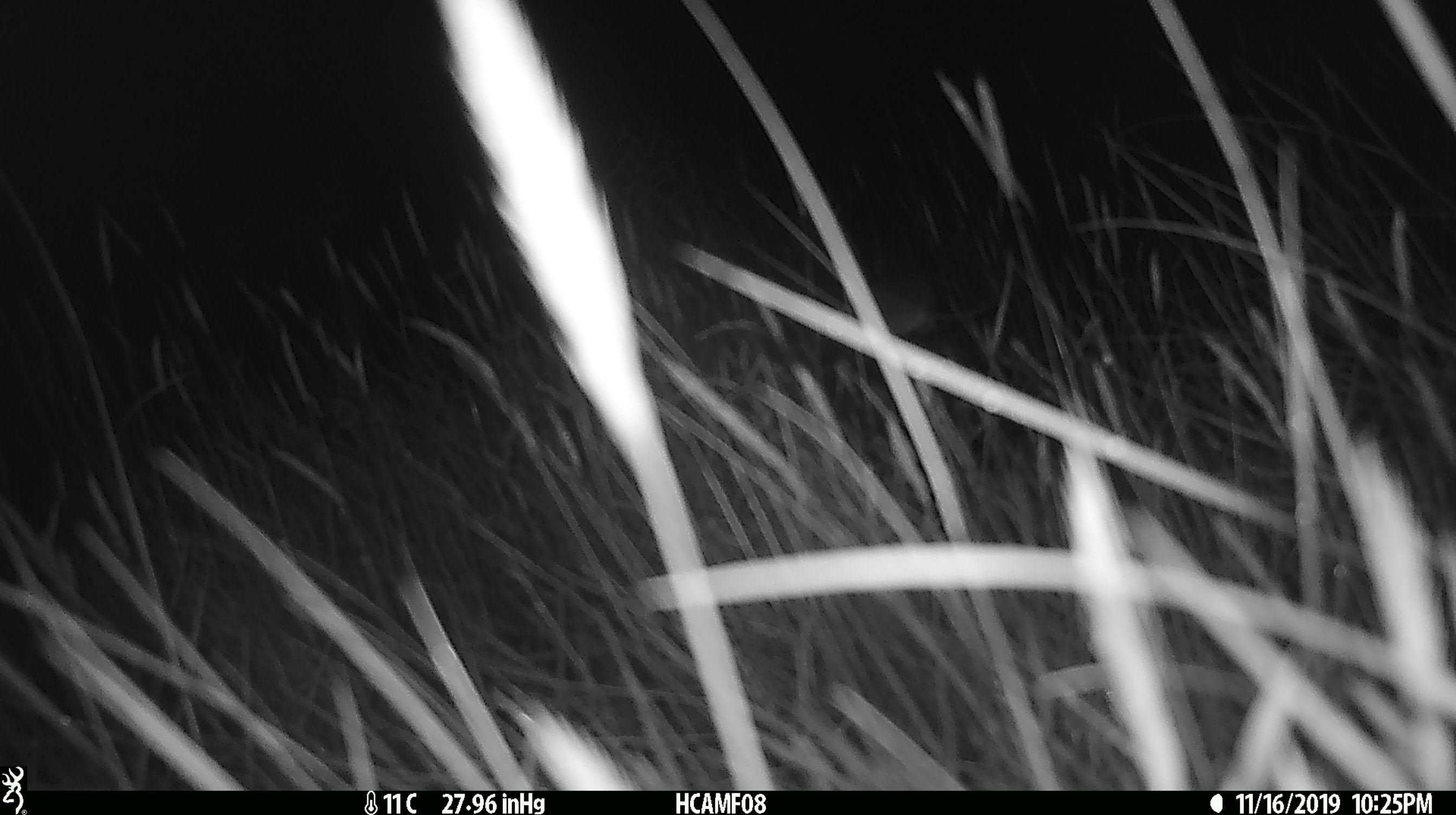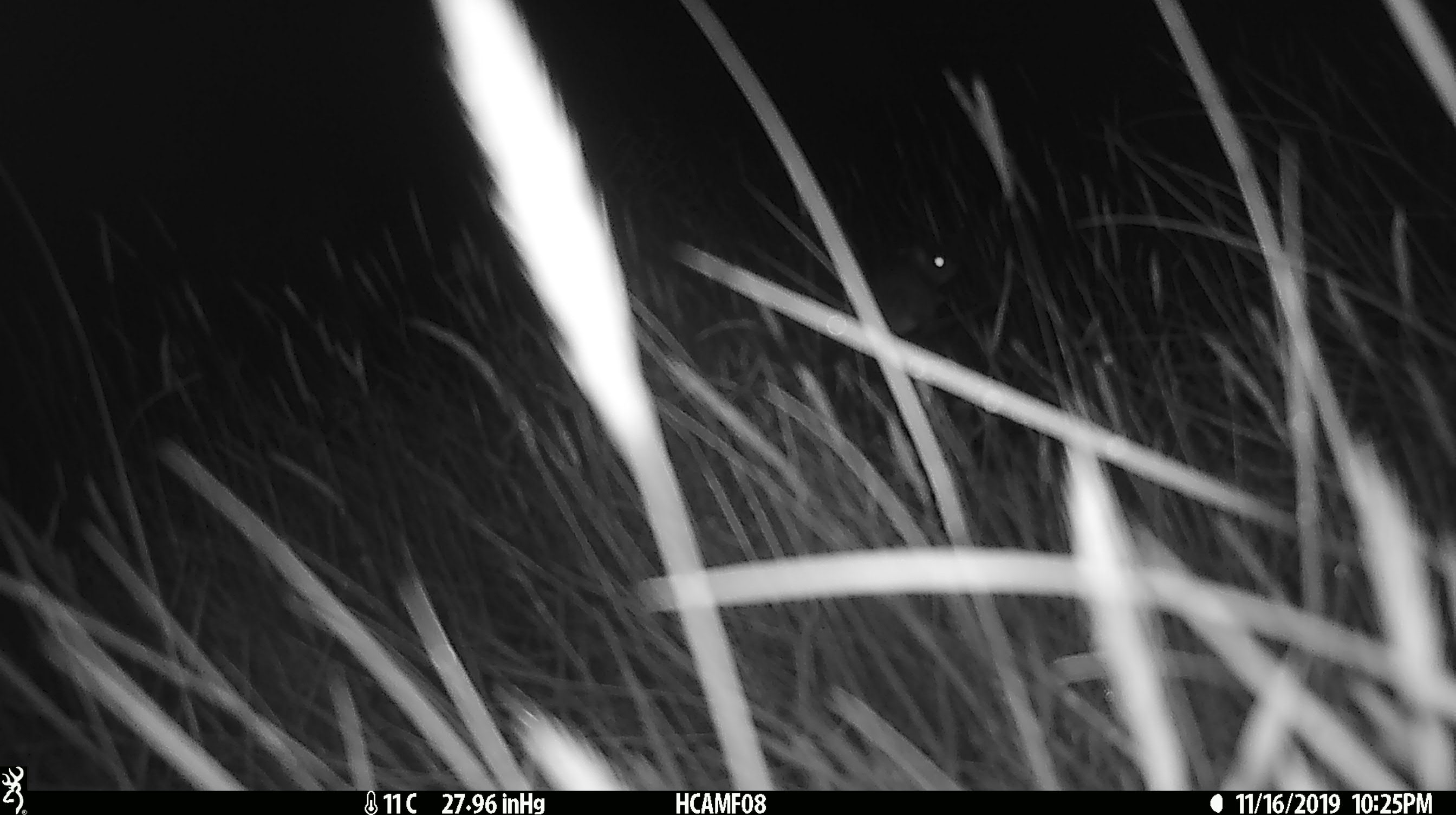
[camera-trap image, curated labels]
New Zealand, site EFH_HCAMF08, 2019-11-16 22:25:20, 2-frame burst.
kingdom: Animalia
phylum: Chordata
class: Mammalia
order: Rodentia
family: Muridae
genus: Mus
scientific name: Mus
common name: mouse